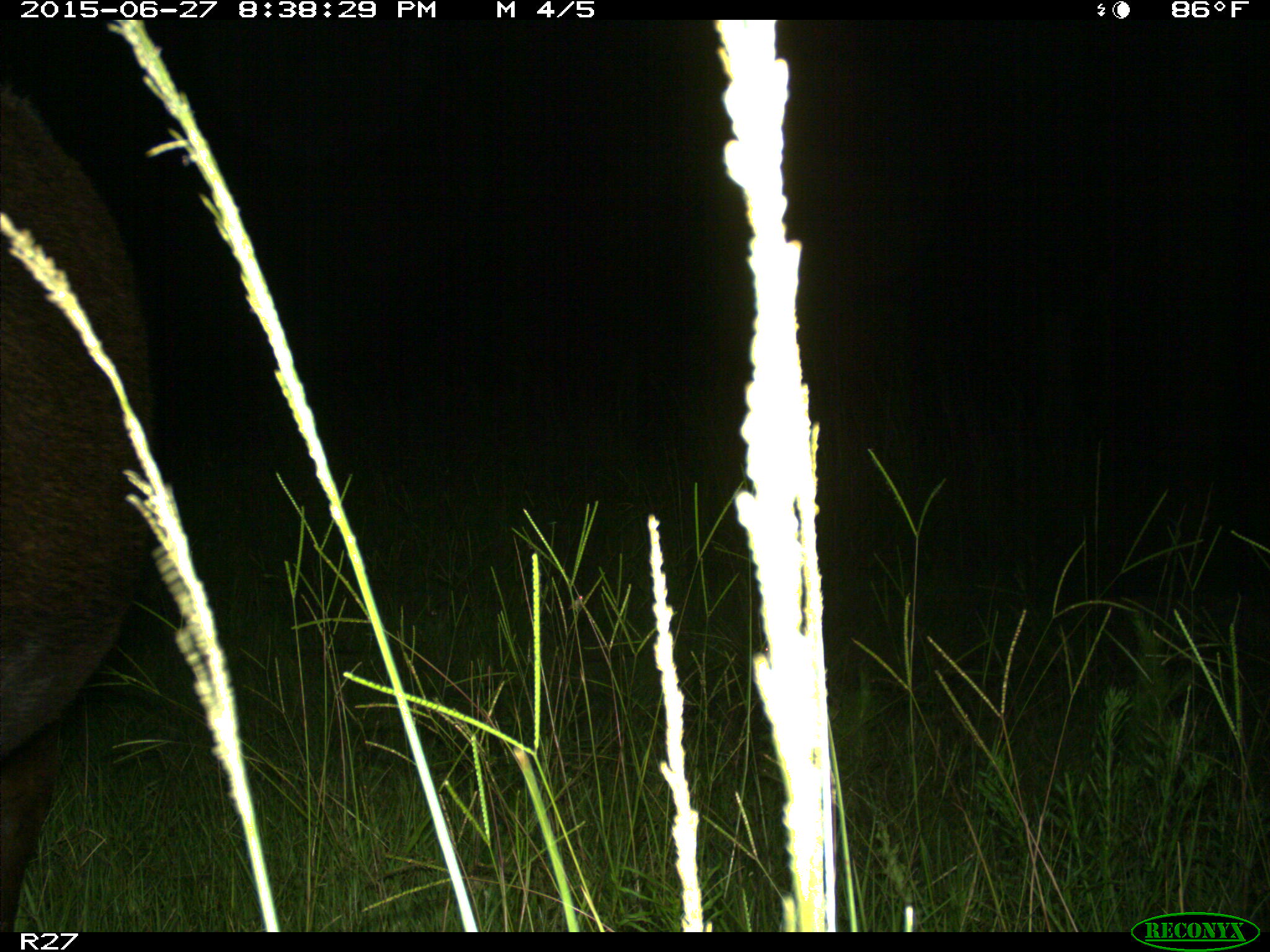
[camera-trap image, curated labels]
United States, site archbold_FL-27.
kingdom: Animalia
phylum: Chordata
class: Mammalia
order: Artiodactyla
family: Bovidae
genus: Bos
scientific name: Bos taurus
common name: domestic cow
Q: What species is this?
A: Bos taurus (domestic cow).